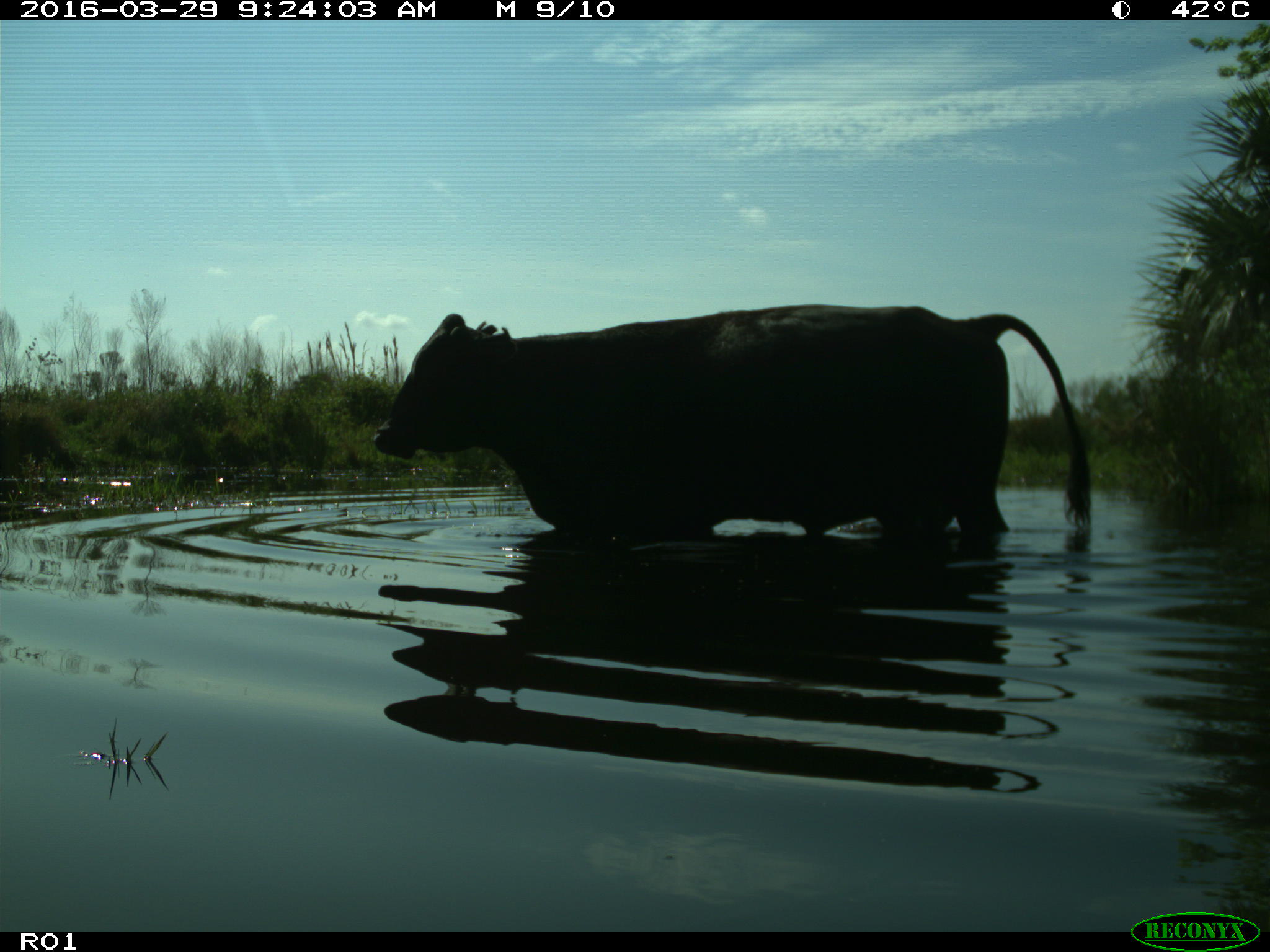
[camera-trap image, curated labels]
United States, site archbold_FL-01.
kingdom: Animalia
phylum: Chordata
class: Mammalia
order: Artiodactyla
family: Bovidae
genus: Bos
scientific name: Bos taurus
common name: domestic cow